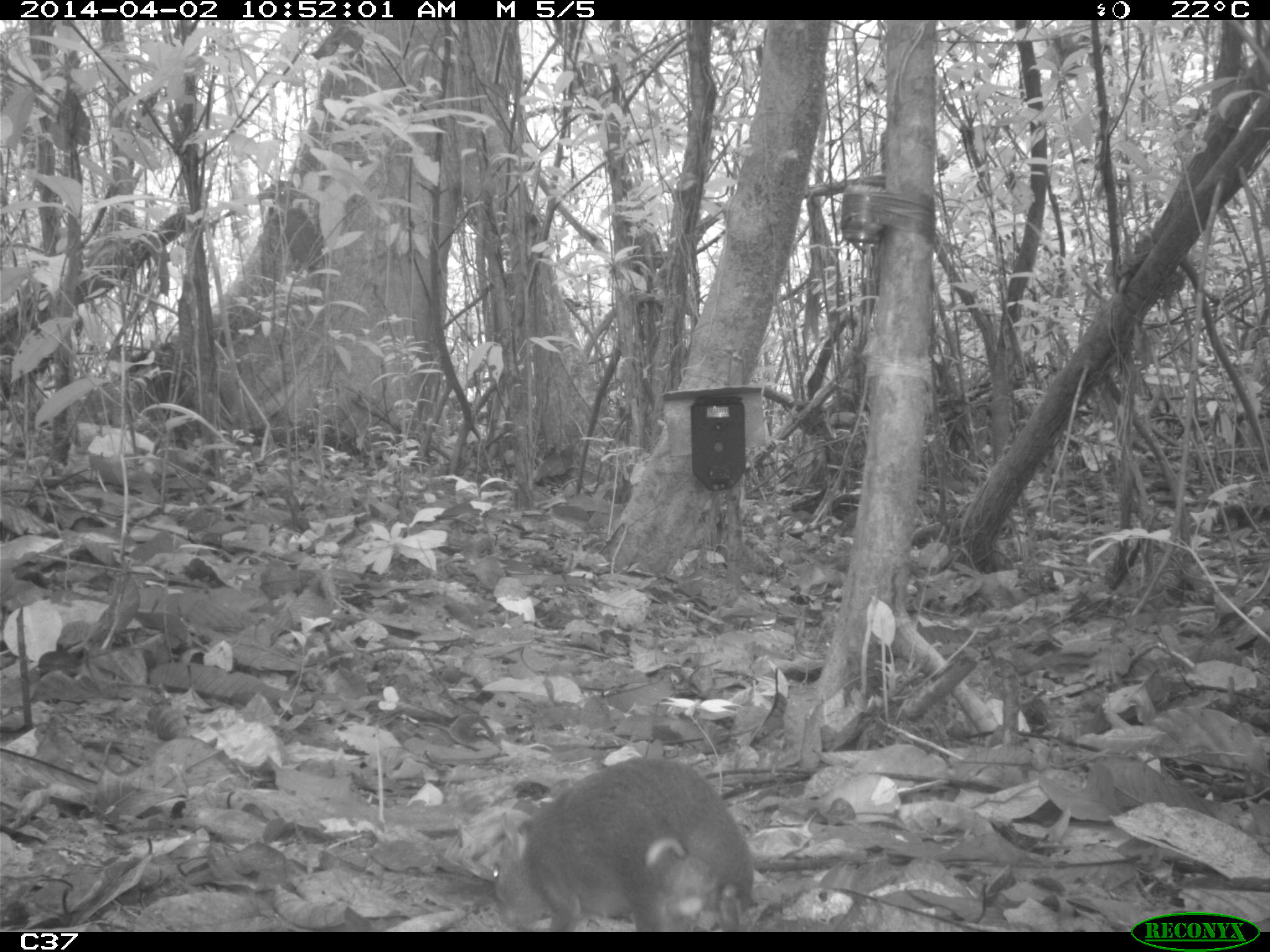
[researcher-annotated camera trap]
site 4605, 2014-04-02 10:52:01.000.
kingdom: Animalia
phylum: Chordata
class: Mammalia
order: Rodentia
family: Dasyproctidae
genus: Myoprocta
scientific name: Myoprocta pratti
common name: green acouchi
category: myoprocta pratii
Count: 1.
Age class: adult.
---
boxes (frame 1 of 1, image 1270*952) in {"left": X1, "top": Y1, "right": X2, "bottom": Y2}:
myoprocta pratii: {"left": 488, "top": 753, "right": 754, "bottom": 932}